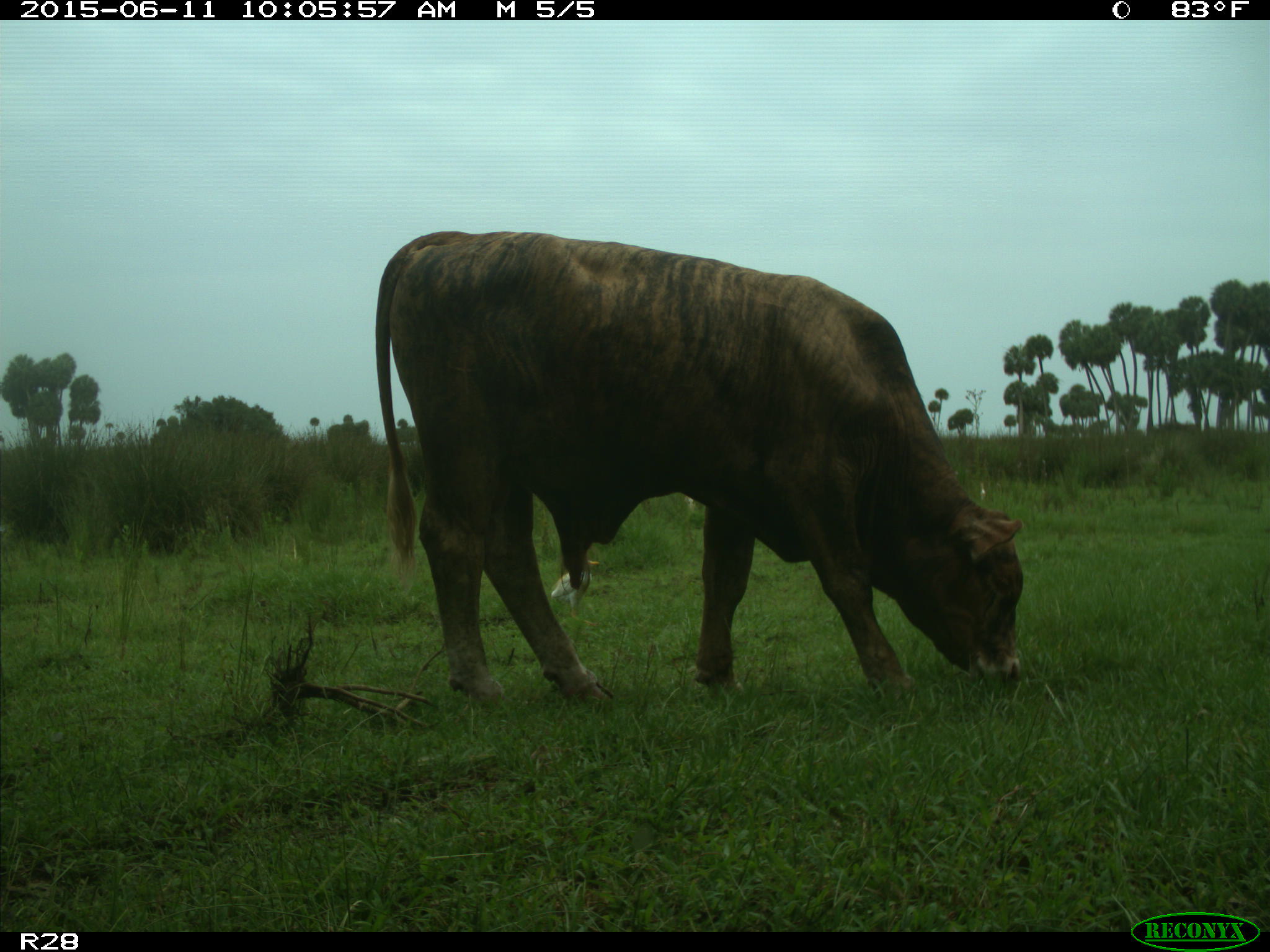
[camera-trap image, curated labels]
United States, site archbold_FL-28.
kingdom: Animalia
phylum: Chordata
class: Mammalia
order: Artiodactyla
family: Bovidae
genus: Bos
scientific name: Bos taurus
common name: domestic cow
Bos taurus (domestic cow).